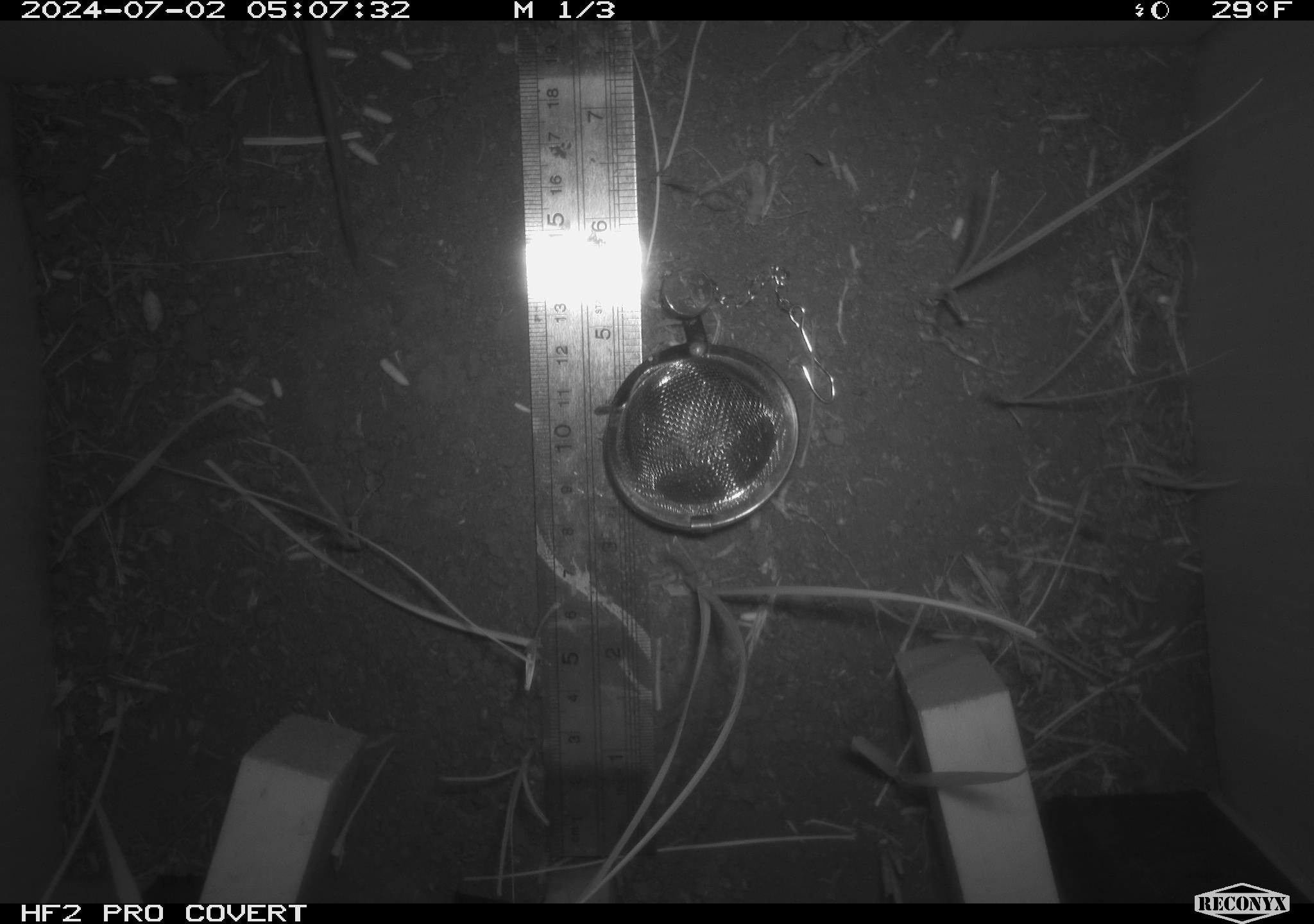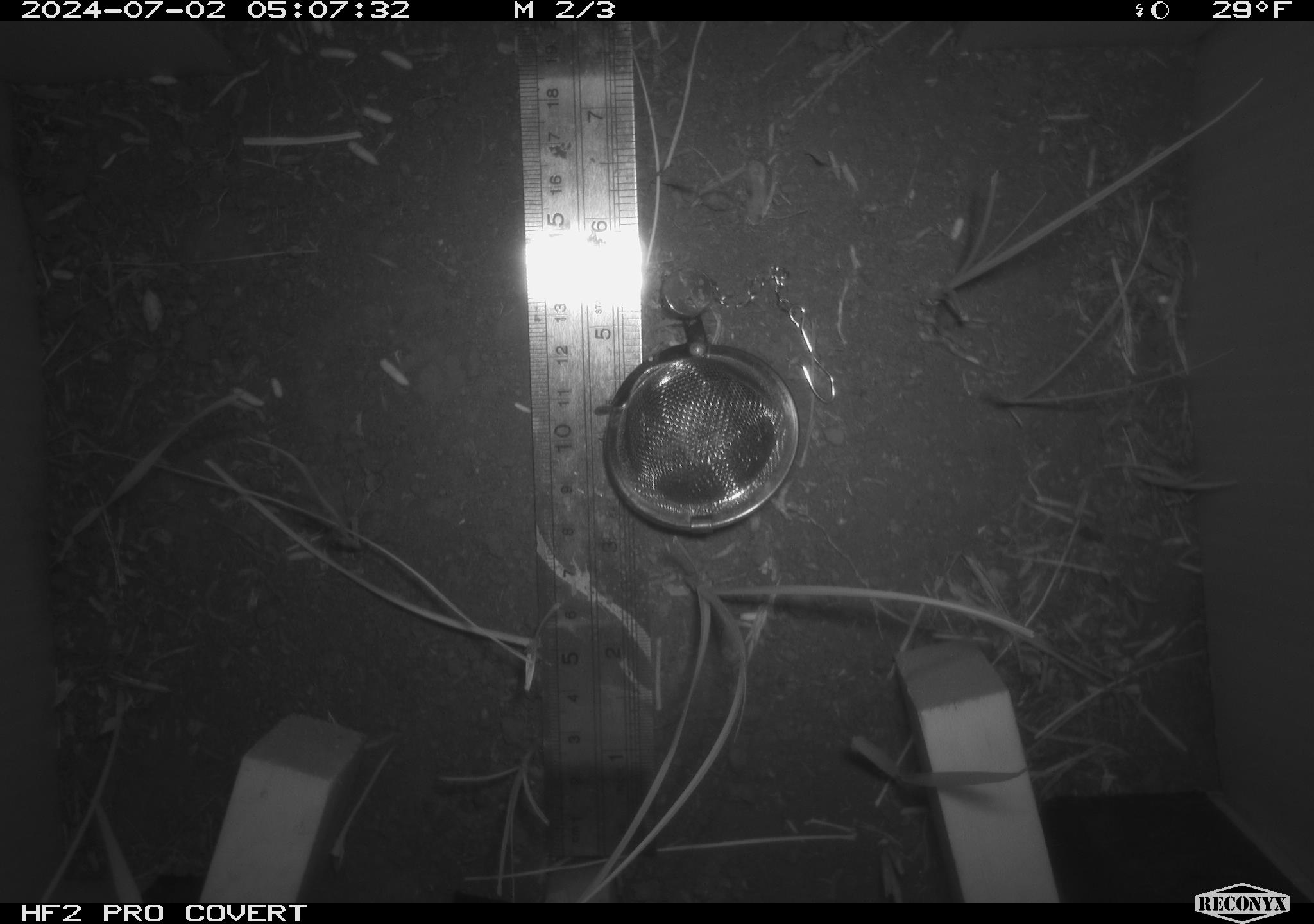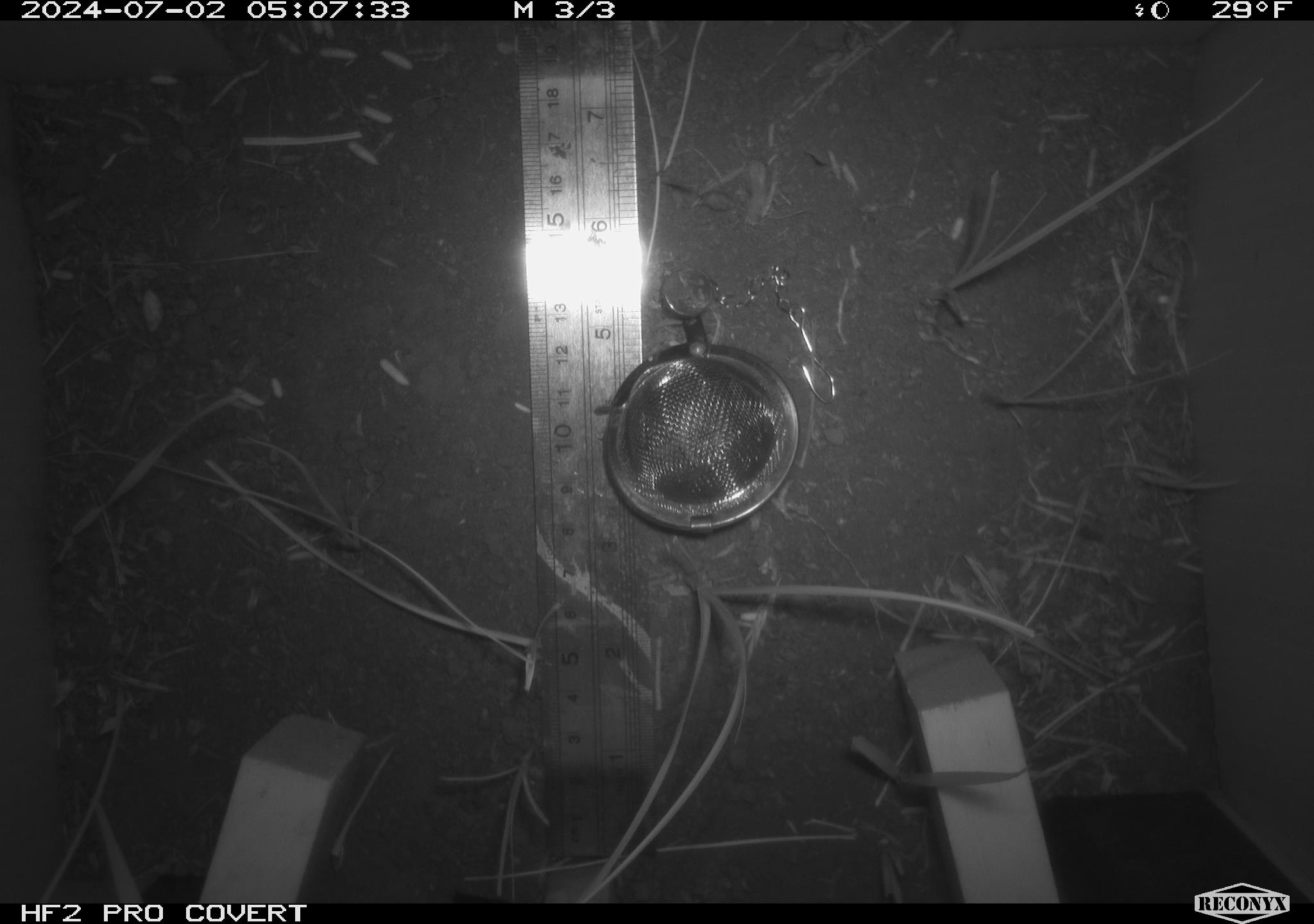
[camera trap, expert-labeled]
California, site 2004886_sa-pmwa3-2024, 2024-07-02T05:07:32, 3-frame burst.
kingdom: Animalia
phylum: Chordata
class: Mammalia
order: Rodentia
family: Cricetidae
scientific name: Arvicolinae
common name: voles, lemmings, and muskrats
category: arvicolinae subfamily